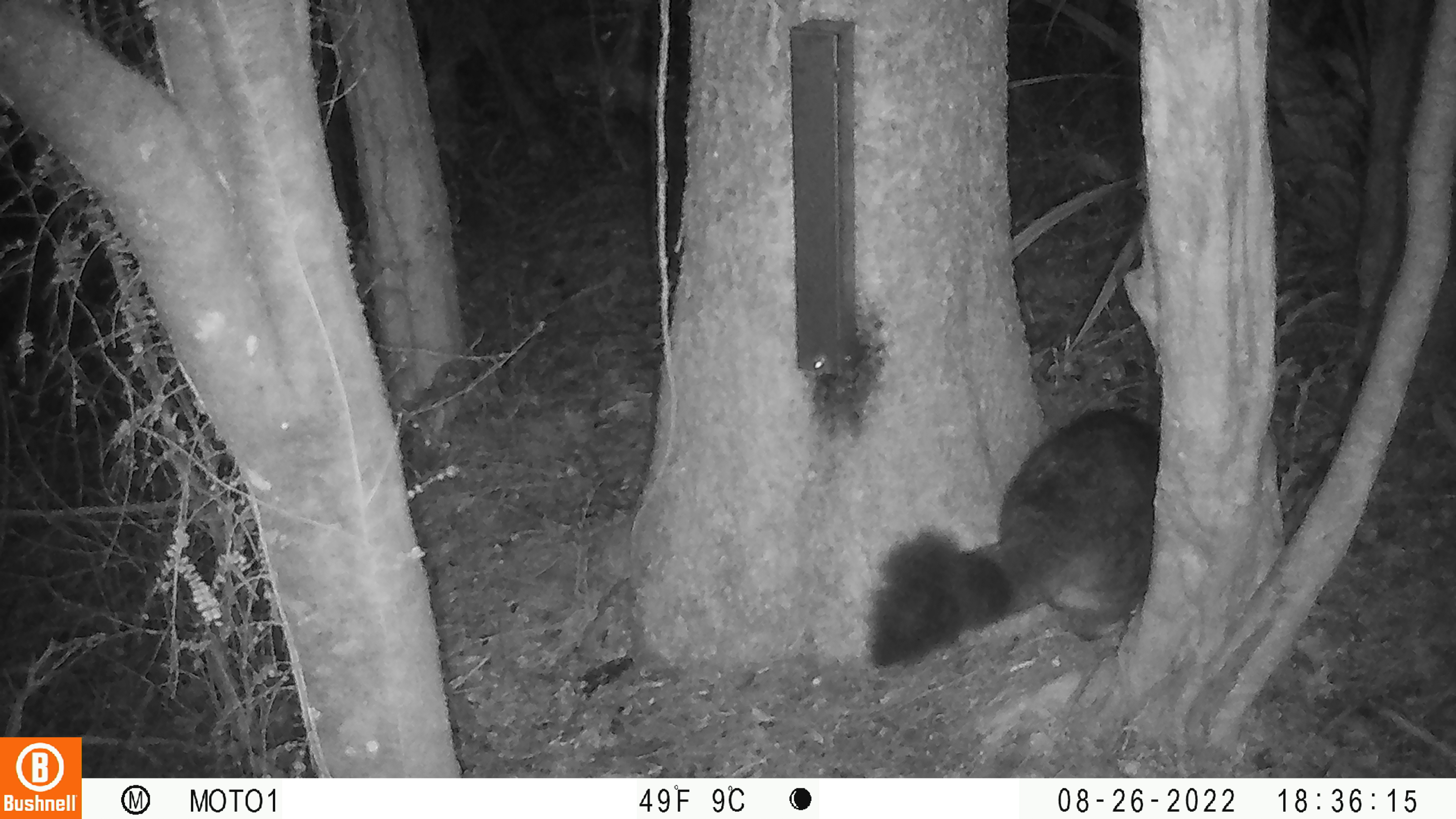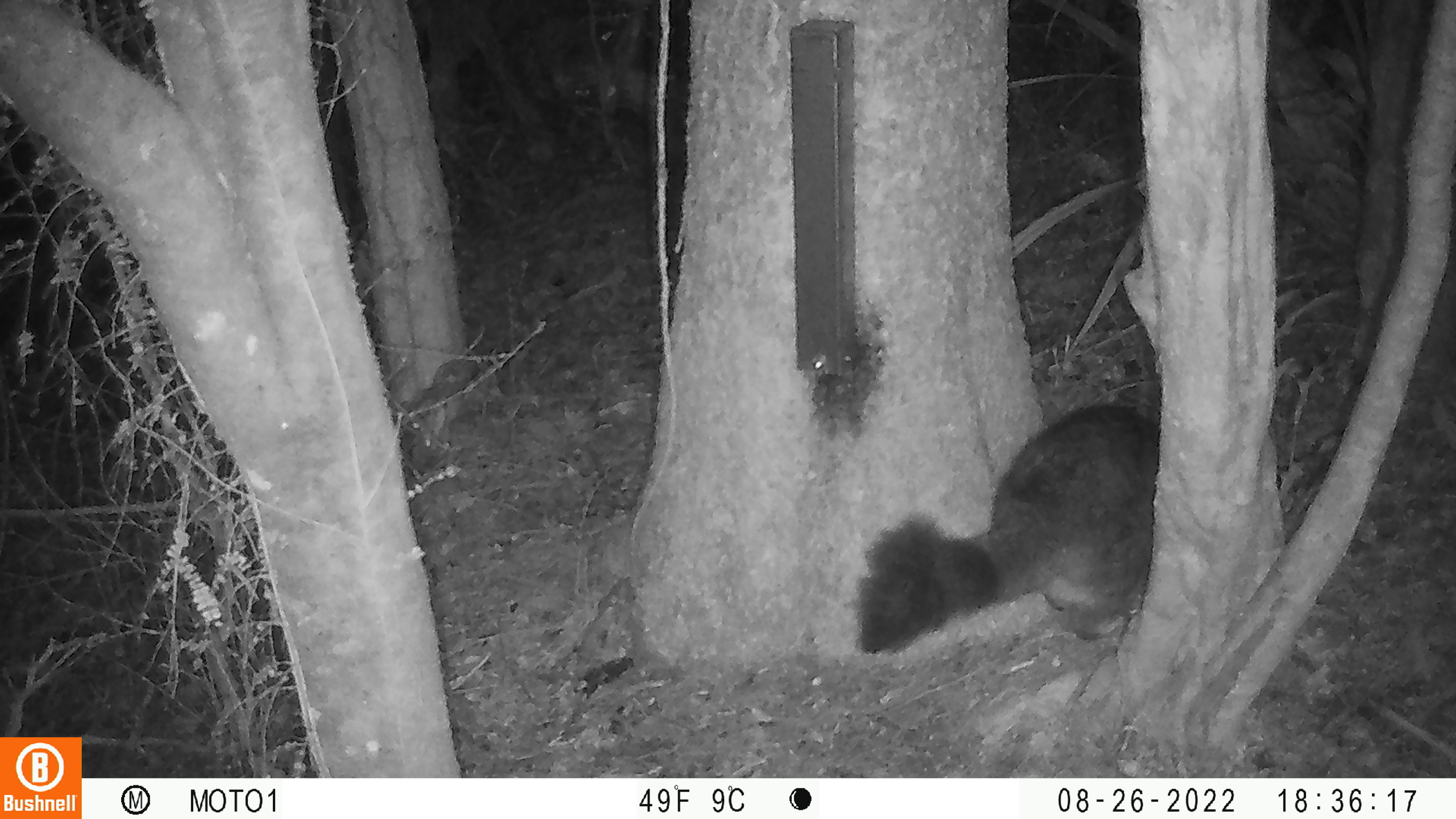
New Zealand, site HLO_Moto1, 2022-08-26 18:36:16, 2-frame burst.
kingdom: Animalia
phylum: Chordata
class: Mammalia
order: Diprotodontia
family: Phalangeridae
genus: Trichosurus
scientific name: Trichosurus vulpecula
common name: common brushtail possum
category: possum